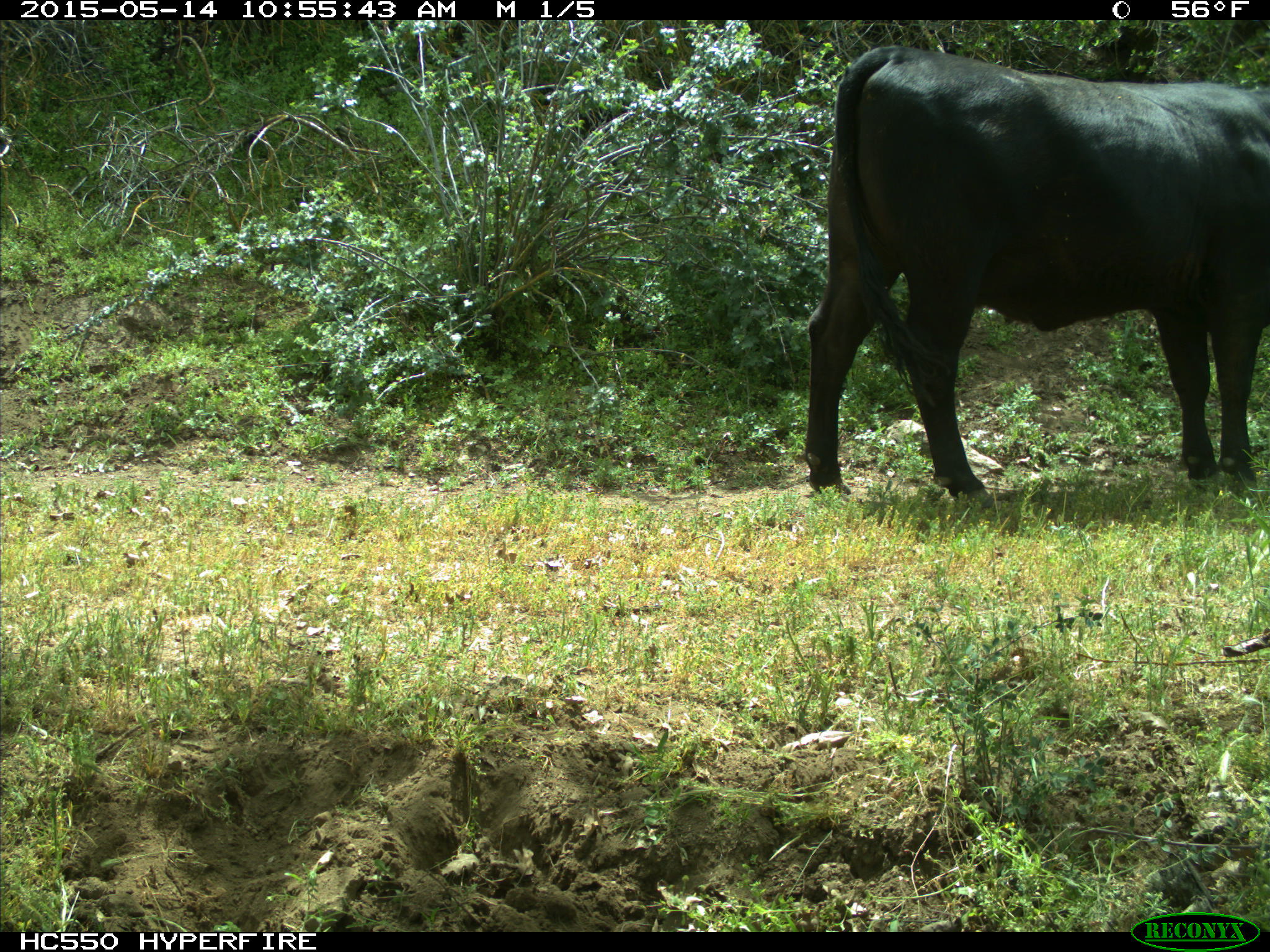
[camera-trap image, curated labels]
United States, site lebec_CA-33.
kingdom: Animalia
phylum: Chordata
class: Mammalia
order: Artiodactyla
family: Bovidae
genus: Bos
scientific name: Bos taurus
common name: domestic cow